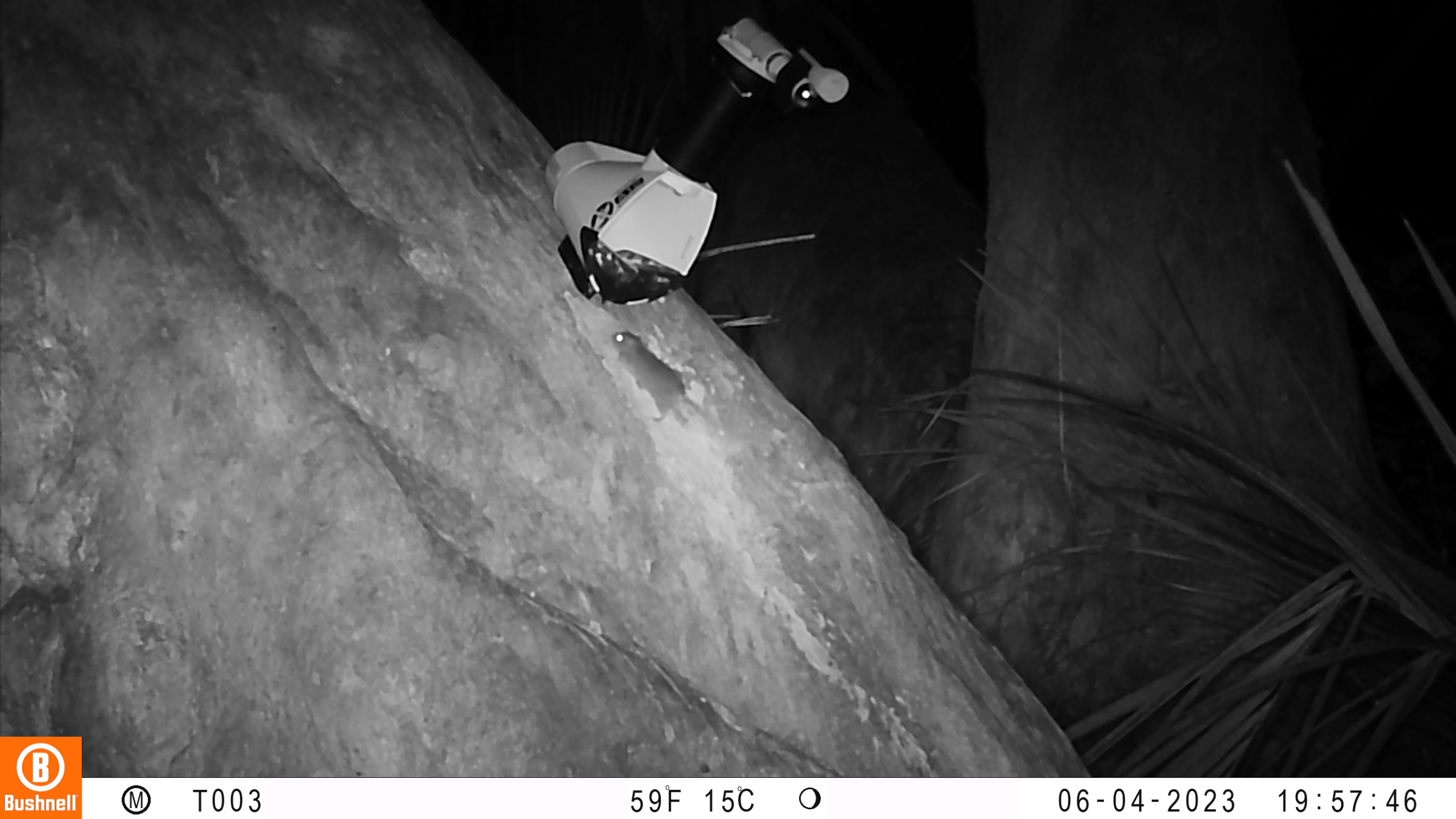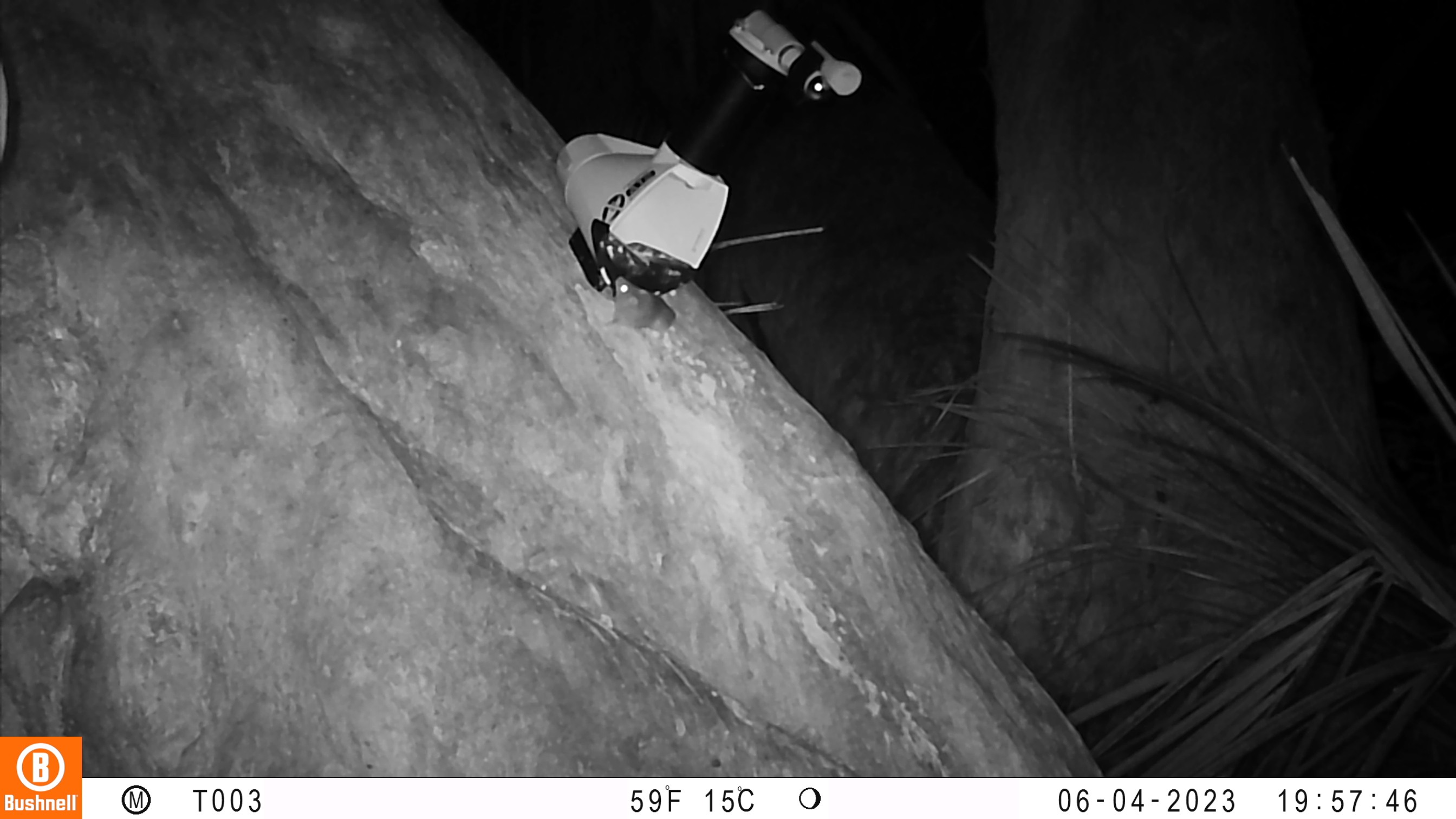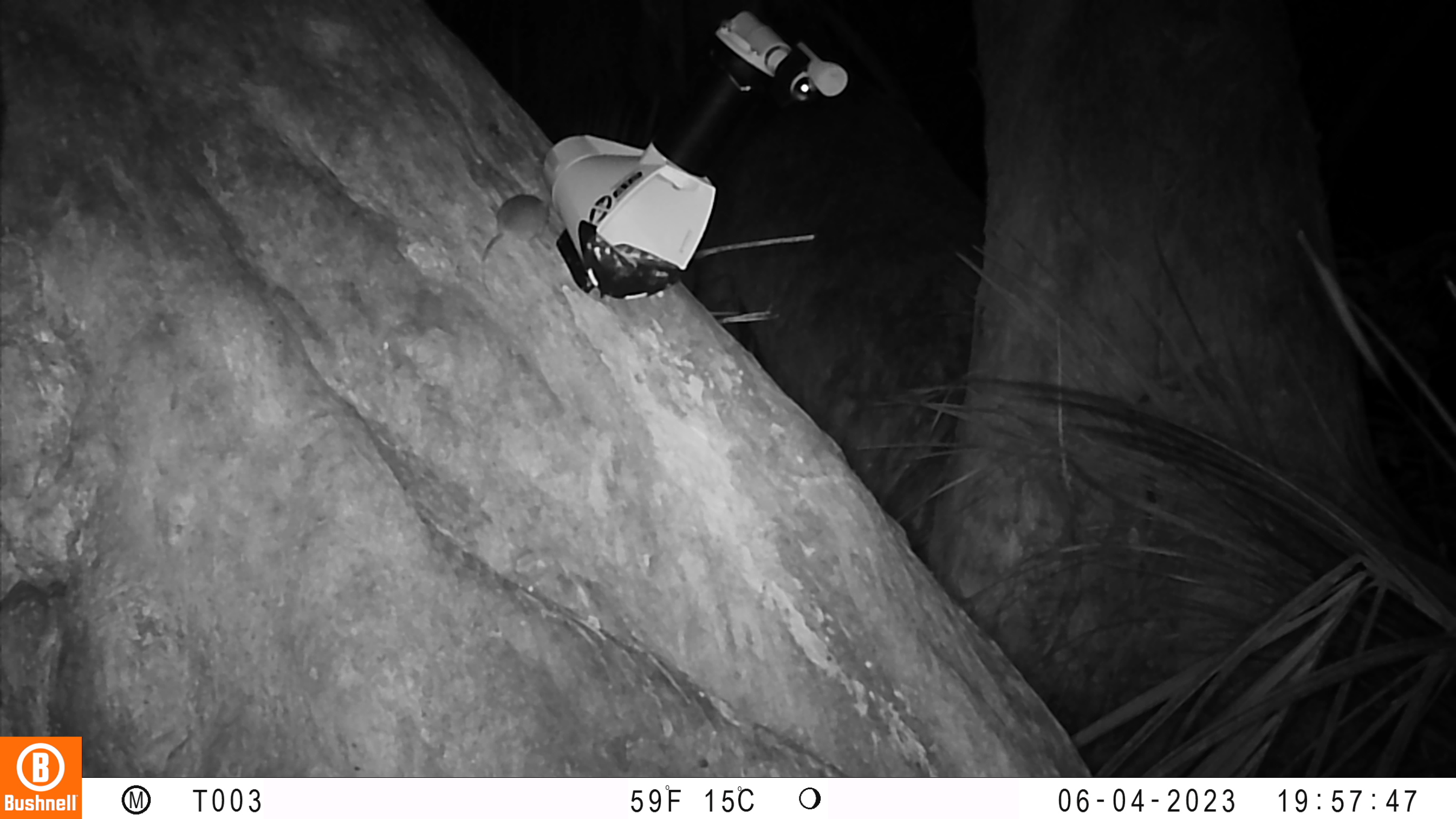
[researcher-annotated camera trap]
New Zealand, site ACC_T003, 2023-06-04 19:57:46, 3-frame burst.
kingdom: Animalia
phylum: Chordata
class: Mammalia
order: Rodentia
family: Muridae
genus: Mus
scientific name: Mus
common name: mouse